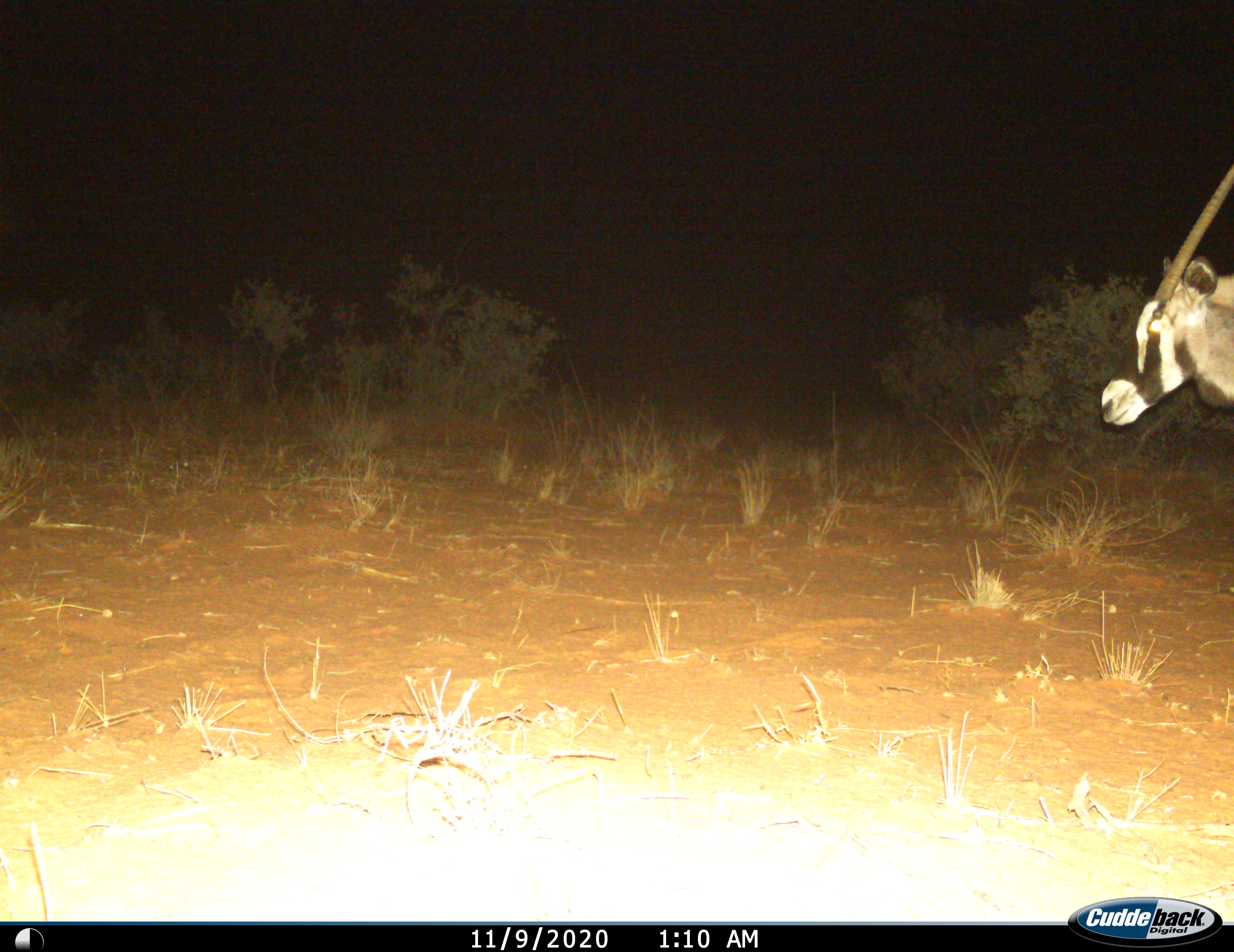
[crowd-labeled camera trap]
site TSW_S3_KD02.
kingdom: Animalia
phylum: Chordata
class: Mammalia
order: Artiodactyla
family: Bovidae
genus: Oryx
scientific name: Oryx gazella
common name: gemsbok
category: oryx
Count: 1.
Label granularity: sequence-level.